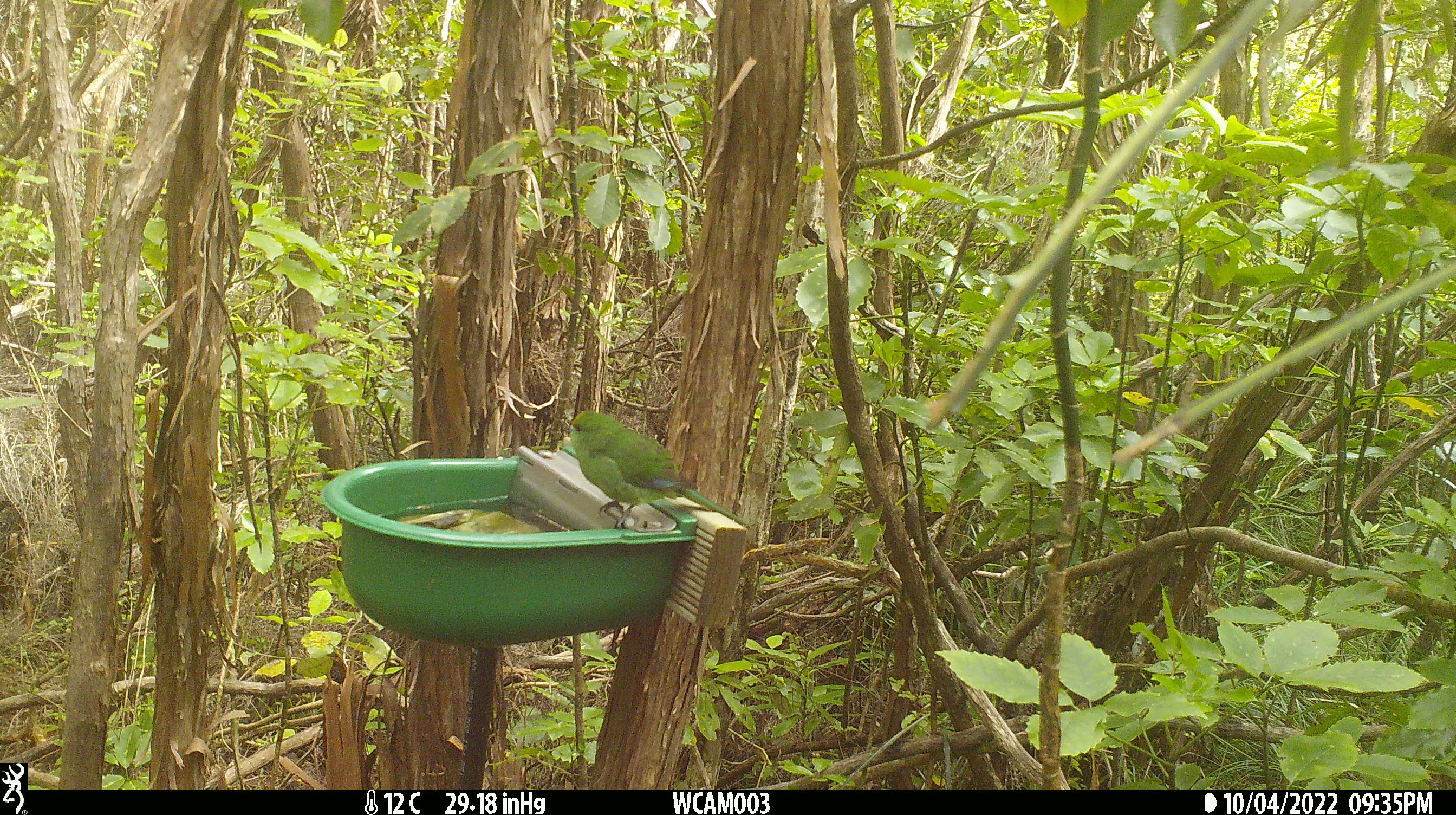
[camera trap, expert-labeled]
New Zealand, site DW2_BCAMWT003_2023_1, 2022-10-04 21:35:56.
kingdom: Animalia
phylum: Chordata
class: Aves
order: Psittaciformes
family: Psittaculidae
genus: Cyanoramphus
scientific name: Cyanoramphus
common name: parakeet